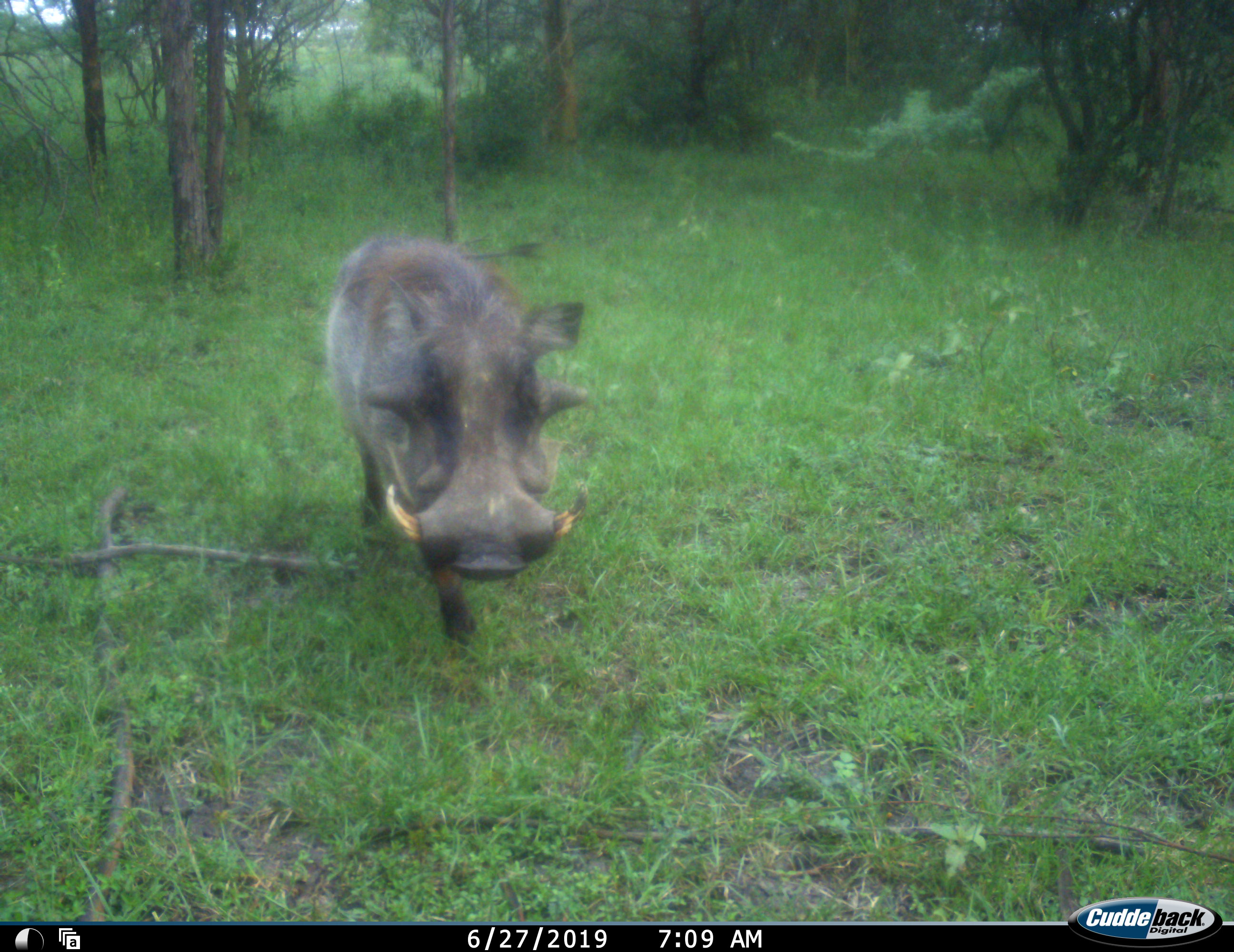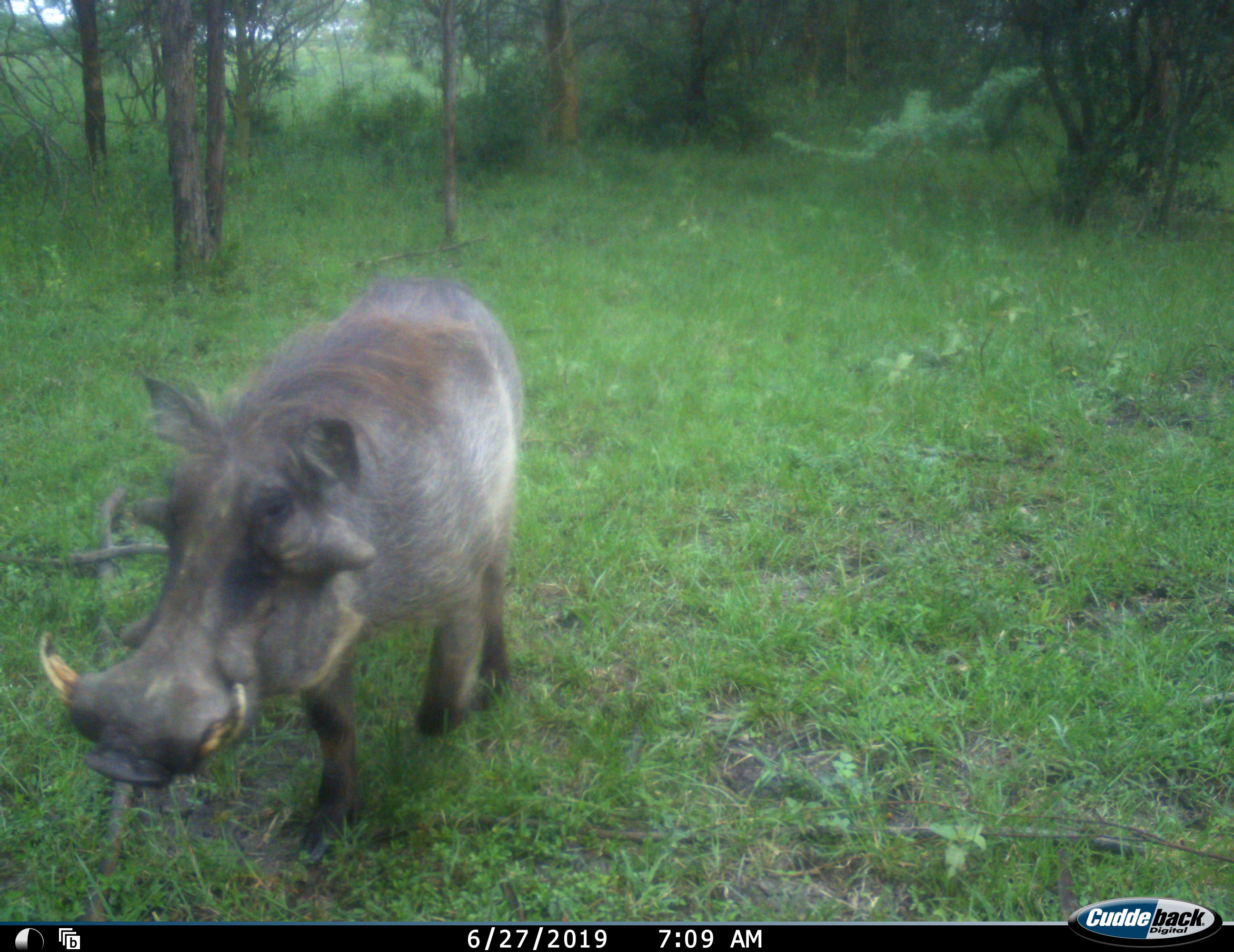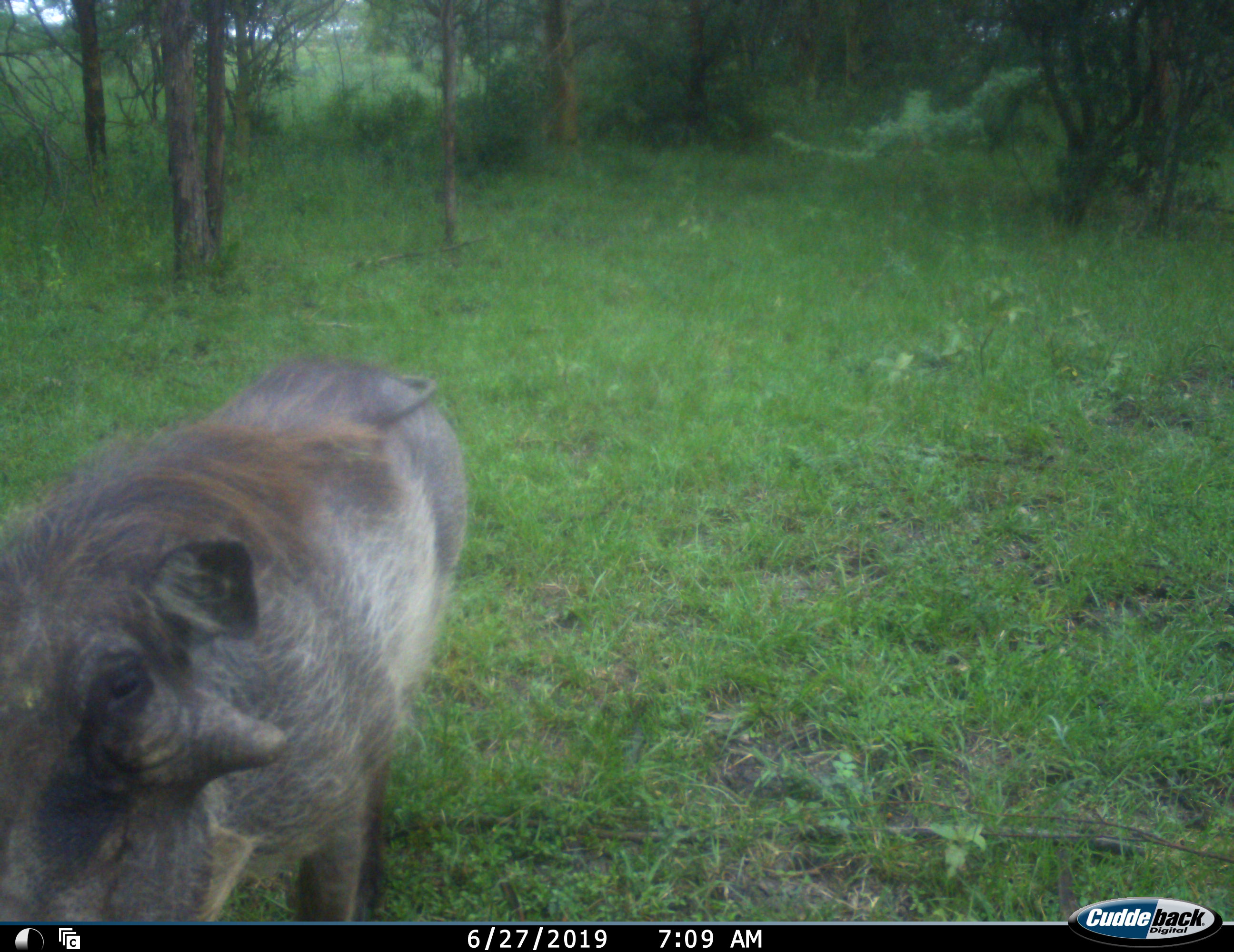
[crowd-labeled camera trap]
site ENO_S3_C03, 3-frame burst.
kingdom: Animalia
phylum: Chordata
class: Mammalia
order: Artiodactyla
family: Suidae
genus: Phacochoerus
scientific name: Phacochoerus africanus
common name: warthog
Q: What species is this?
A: Warthog (Phacochoerus africanus).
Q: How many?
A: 1.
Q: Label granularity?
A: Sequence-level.